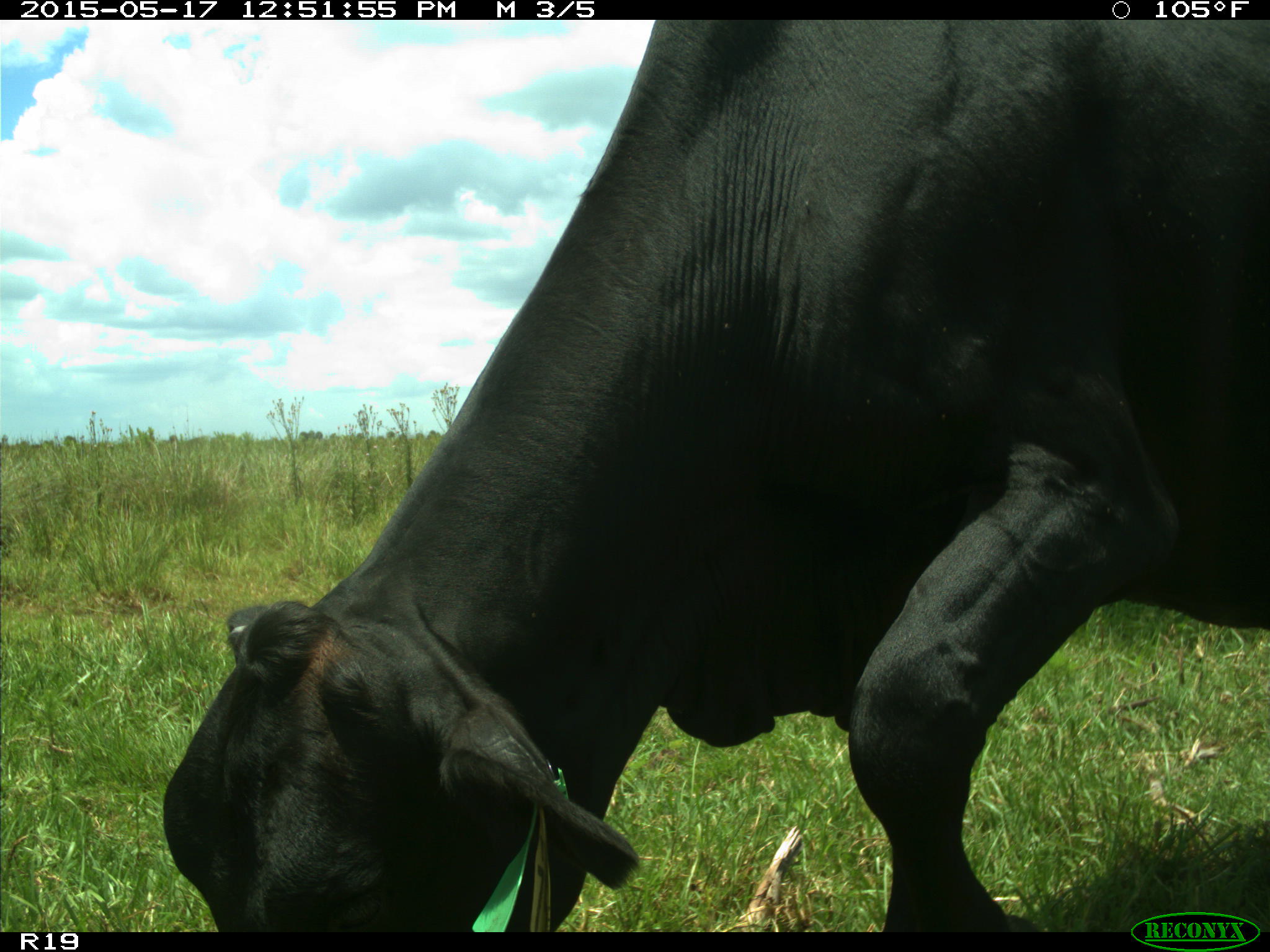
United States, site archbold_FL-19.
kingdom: Animalia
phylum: Chordata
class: Mammalia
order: Artiodactyla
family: Bovidae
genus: Bos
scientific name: Bos taurus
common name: domestic cow